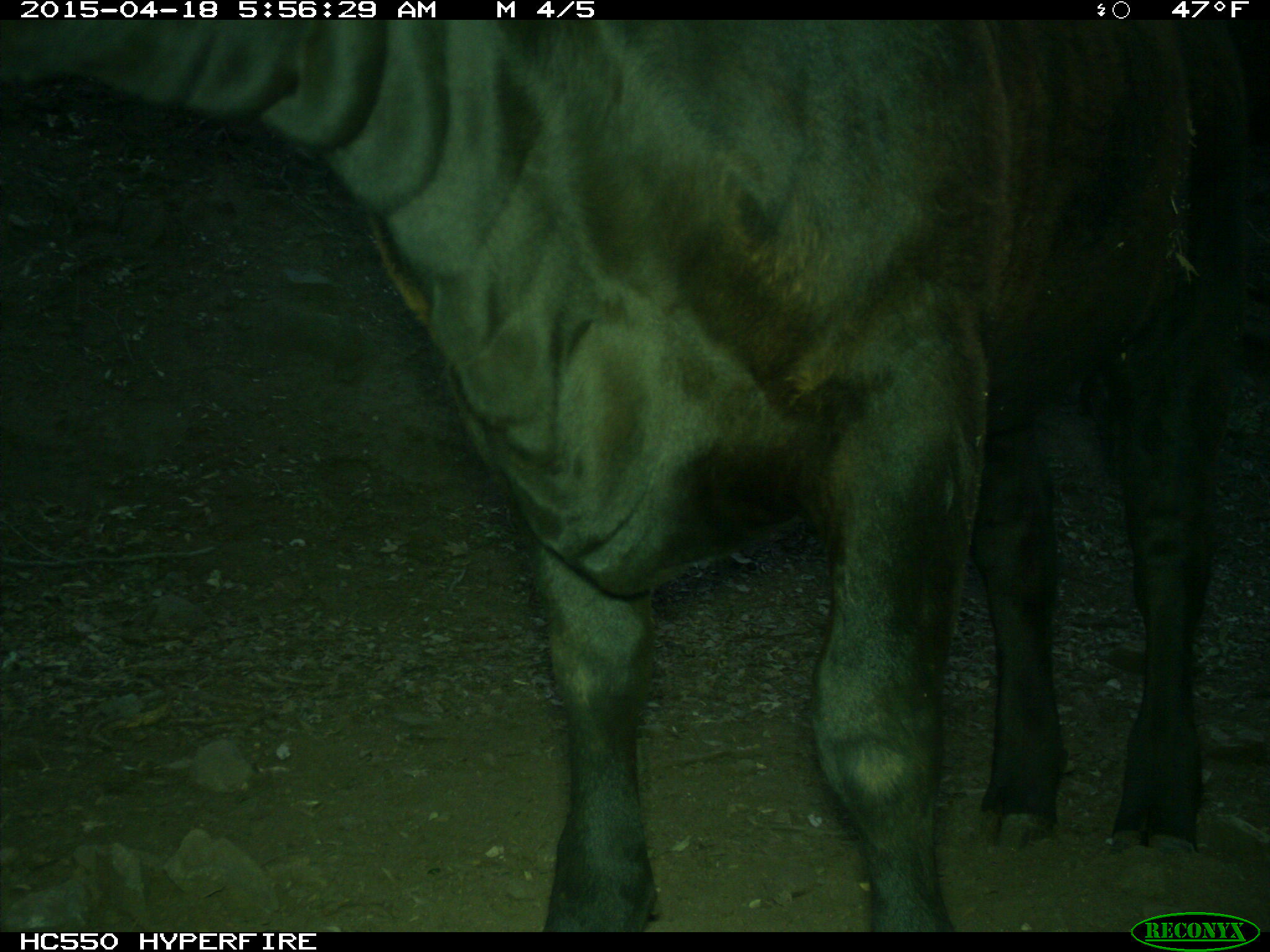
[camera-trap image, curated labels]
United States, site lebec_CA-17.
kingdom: Animalia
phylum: Chordata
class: Mammalia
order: Artiodactyla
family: Bovidae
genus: Bos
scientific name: Bos taurus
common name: domestic cow